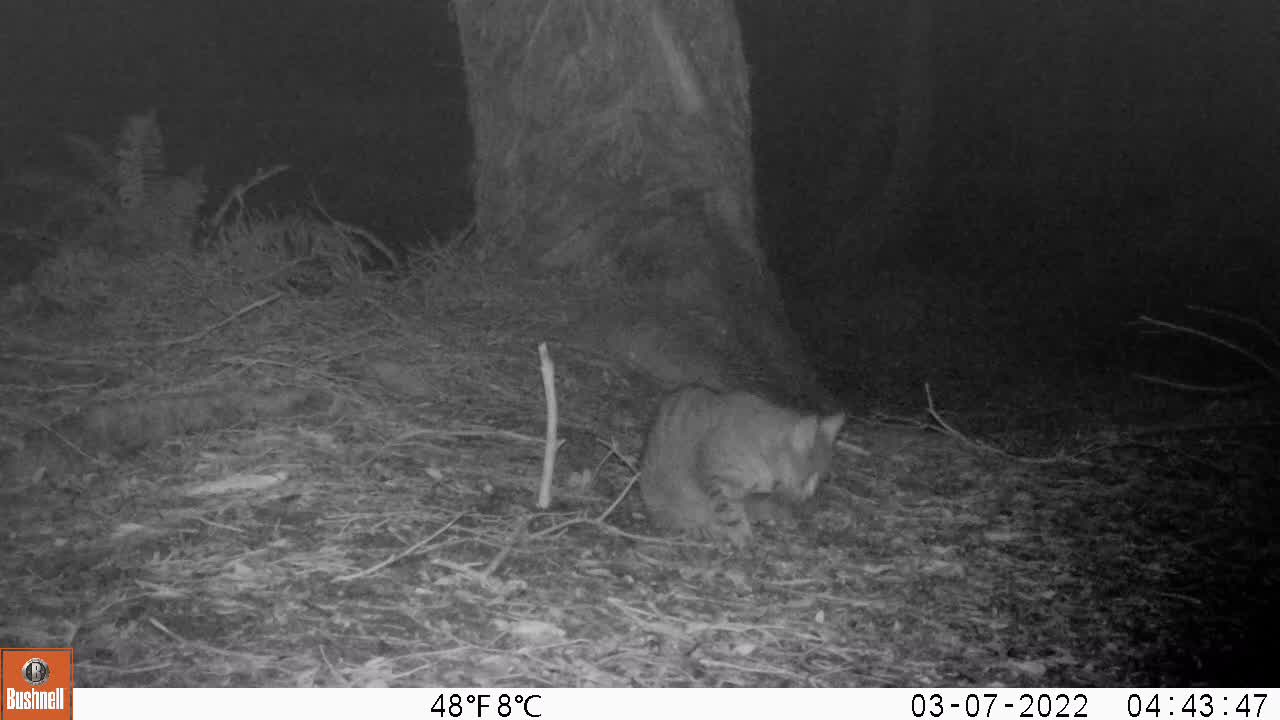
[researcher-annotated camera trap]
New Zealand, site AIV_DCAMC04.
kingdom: Animalia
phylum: Chordata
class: Mammalia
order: Carnivora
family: Felidae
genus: Felis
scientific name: Felis catus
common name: domestic cat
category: cat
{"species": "cat (domestic cat) (Felis catus)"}